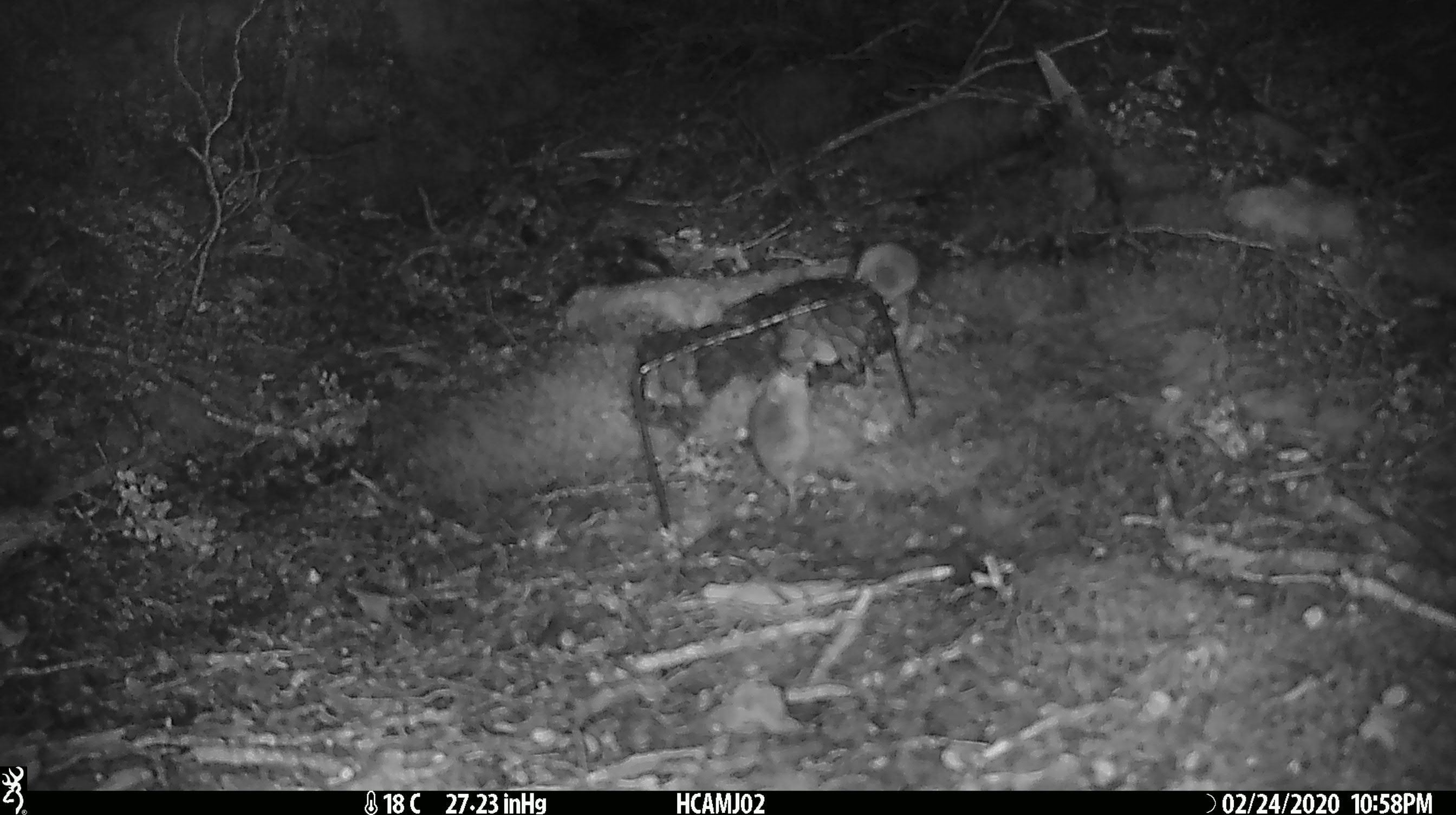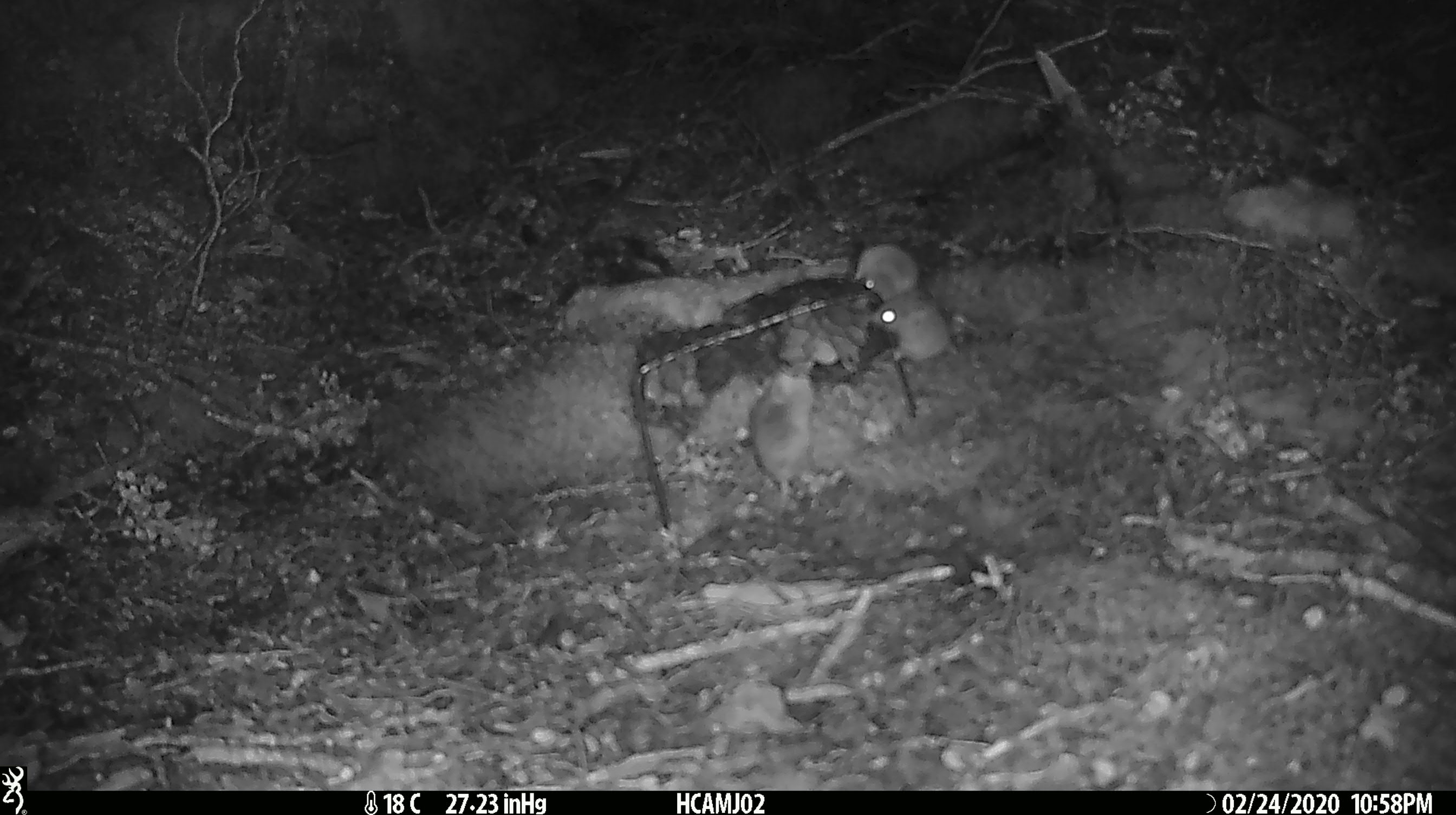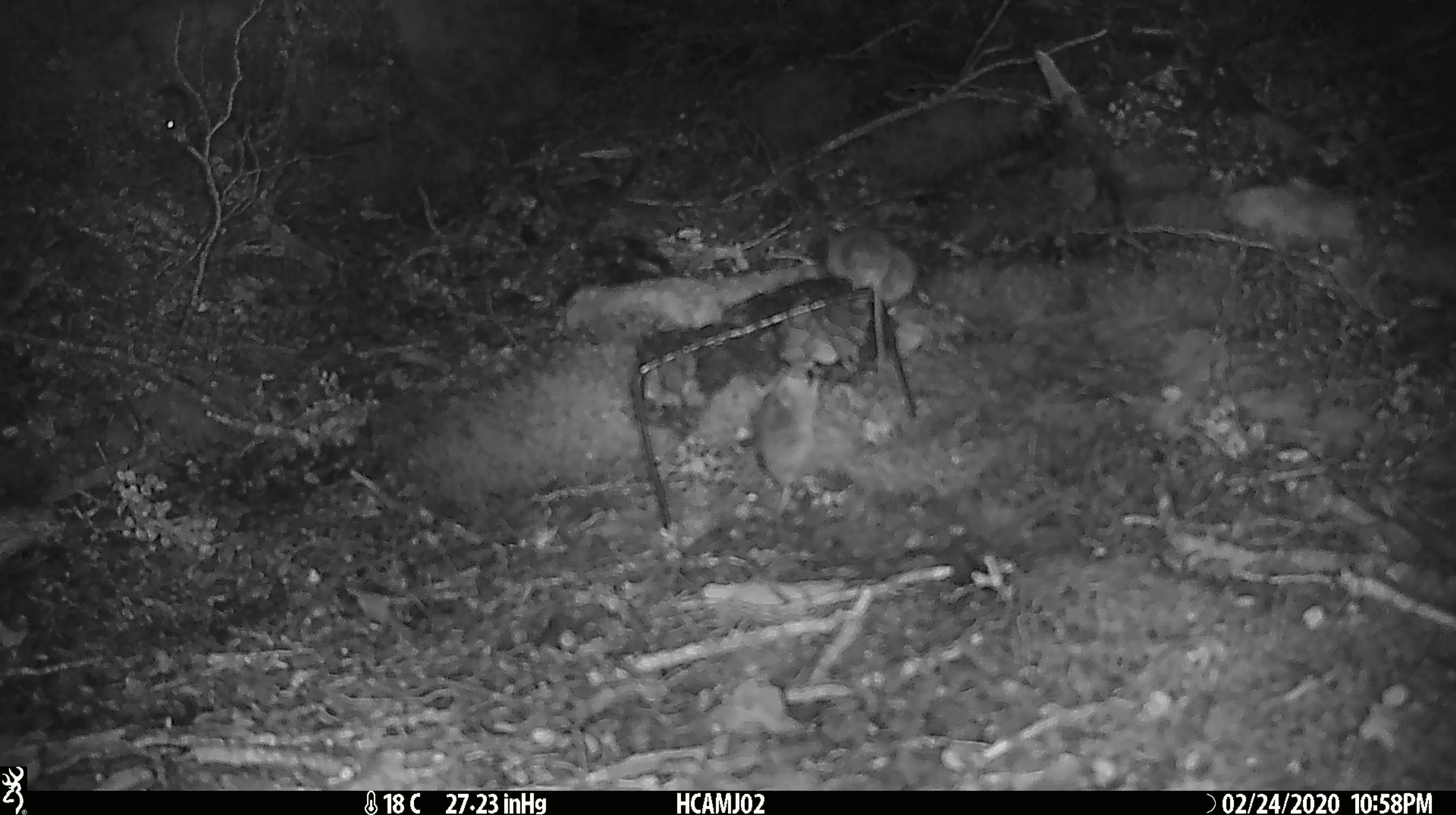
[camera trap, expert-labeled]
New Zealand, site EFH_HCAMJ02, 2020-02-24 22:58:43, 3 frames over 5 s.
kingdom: Animalia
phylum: Chordata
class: Mammalia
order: Rodentia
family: Muridae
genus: Mus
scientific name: Mus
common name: mouse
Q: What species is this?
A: Mouse (Mus).